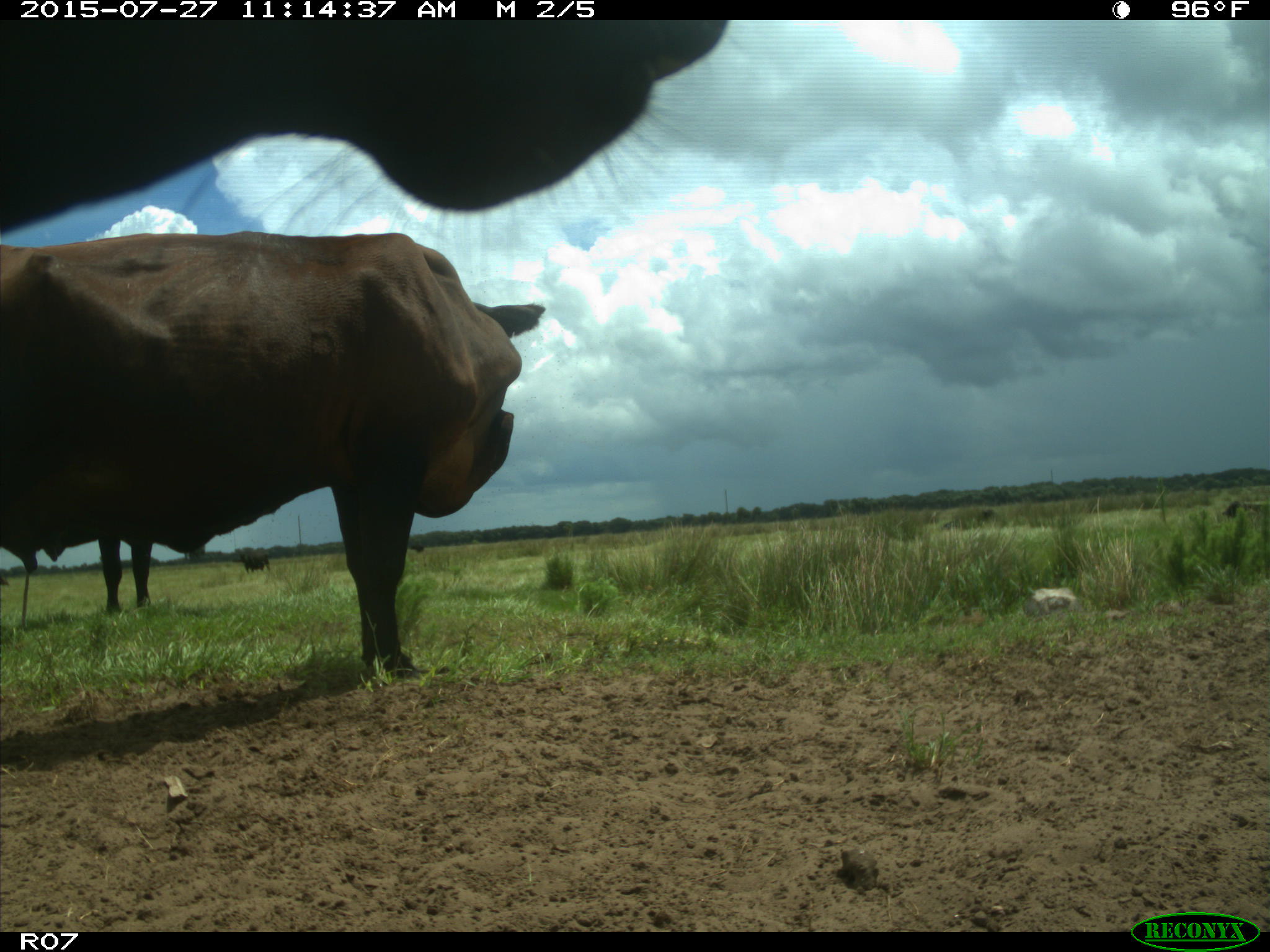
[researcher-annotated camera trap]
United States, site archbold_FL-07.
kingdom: Animalia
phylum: Chordata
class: Mammalia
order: Artiodactyla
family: Bovidae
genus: Bos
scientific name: Bos taurus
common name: domestic cow